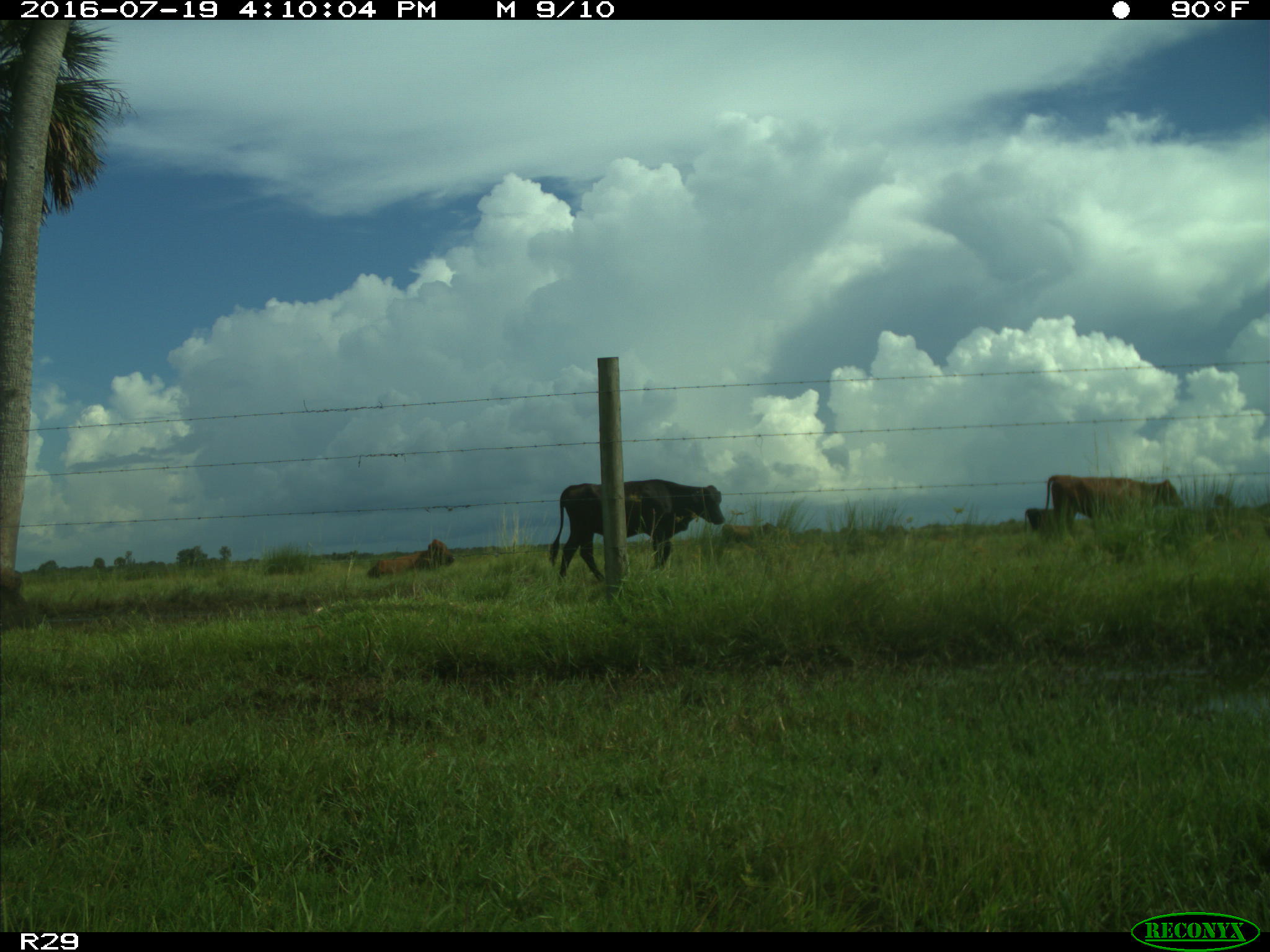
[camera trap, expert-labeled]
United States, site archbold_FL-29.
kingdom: Animalia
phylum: Chordata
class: Mammalia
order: Artiodactyla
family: Bovidae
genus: Bos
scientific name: Bos taurus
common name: domestic cow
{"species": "Bos taurus (domestic cow)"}